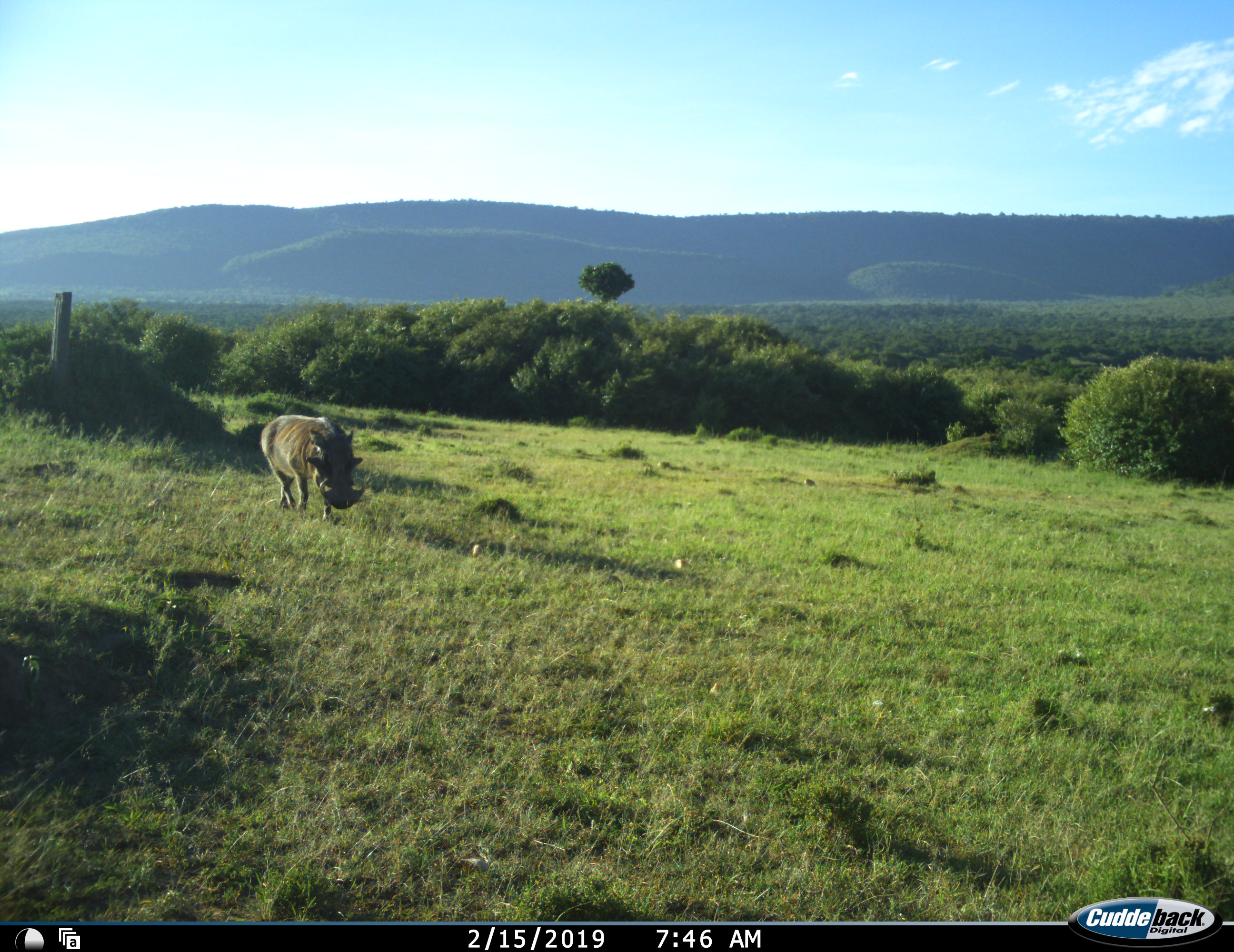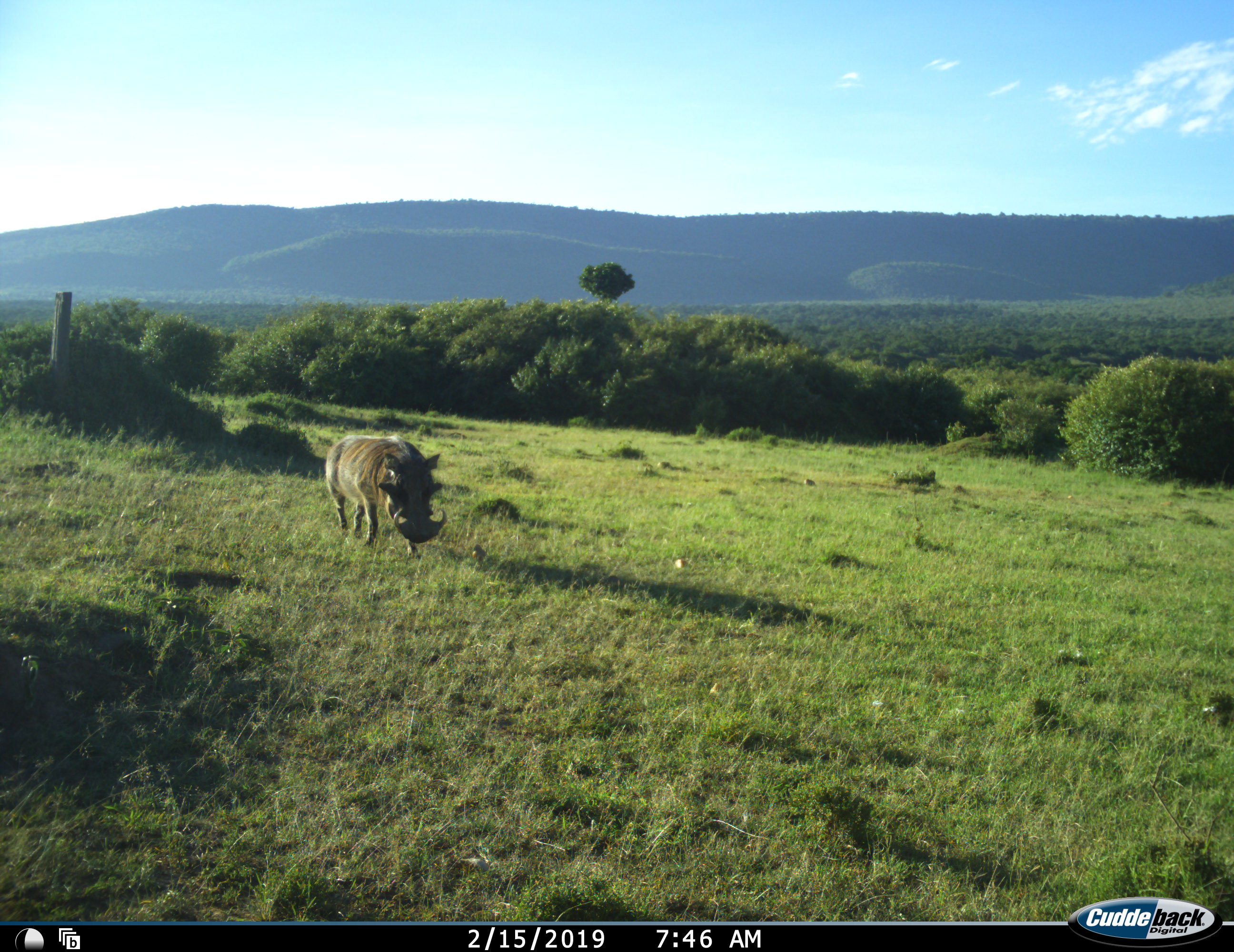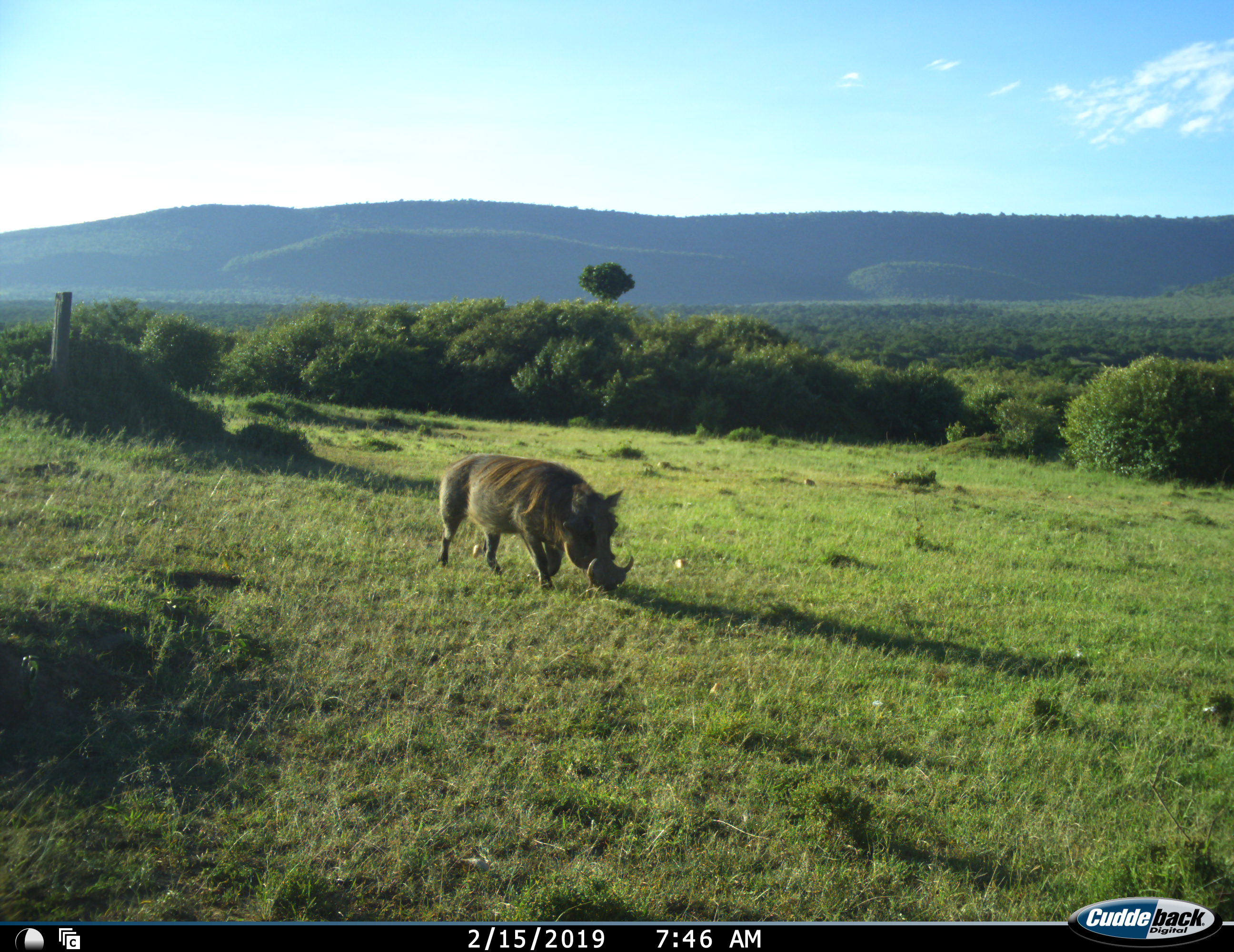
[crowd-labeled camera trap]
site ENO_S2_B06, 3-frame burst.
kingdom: Animalia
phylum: Chordata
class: Mammalia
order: Artiodactyla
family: Suidae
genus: Phacochoerus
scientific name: Phacochoerus africanus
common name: warthog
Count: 1.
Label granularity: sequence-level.